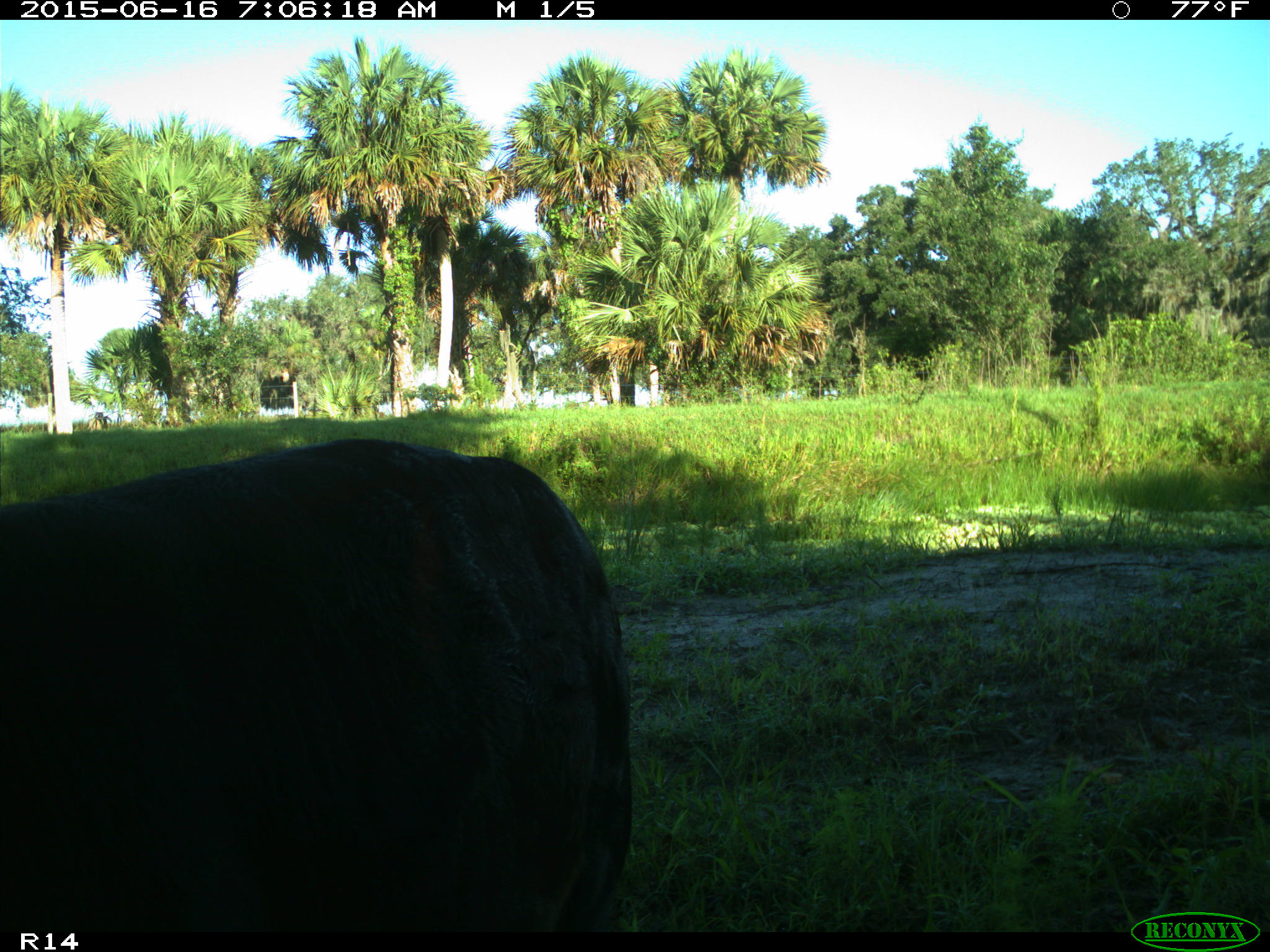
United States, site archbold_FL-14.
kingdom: Animalia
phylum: Chordata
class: Mammalia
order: Artiodactyla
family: Bovidae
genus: Bos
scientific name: Bos taurus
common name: domestic cow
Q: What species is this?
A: Bos taurus (domestic cow).